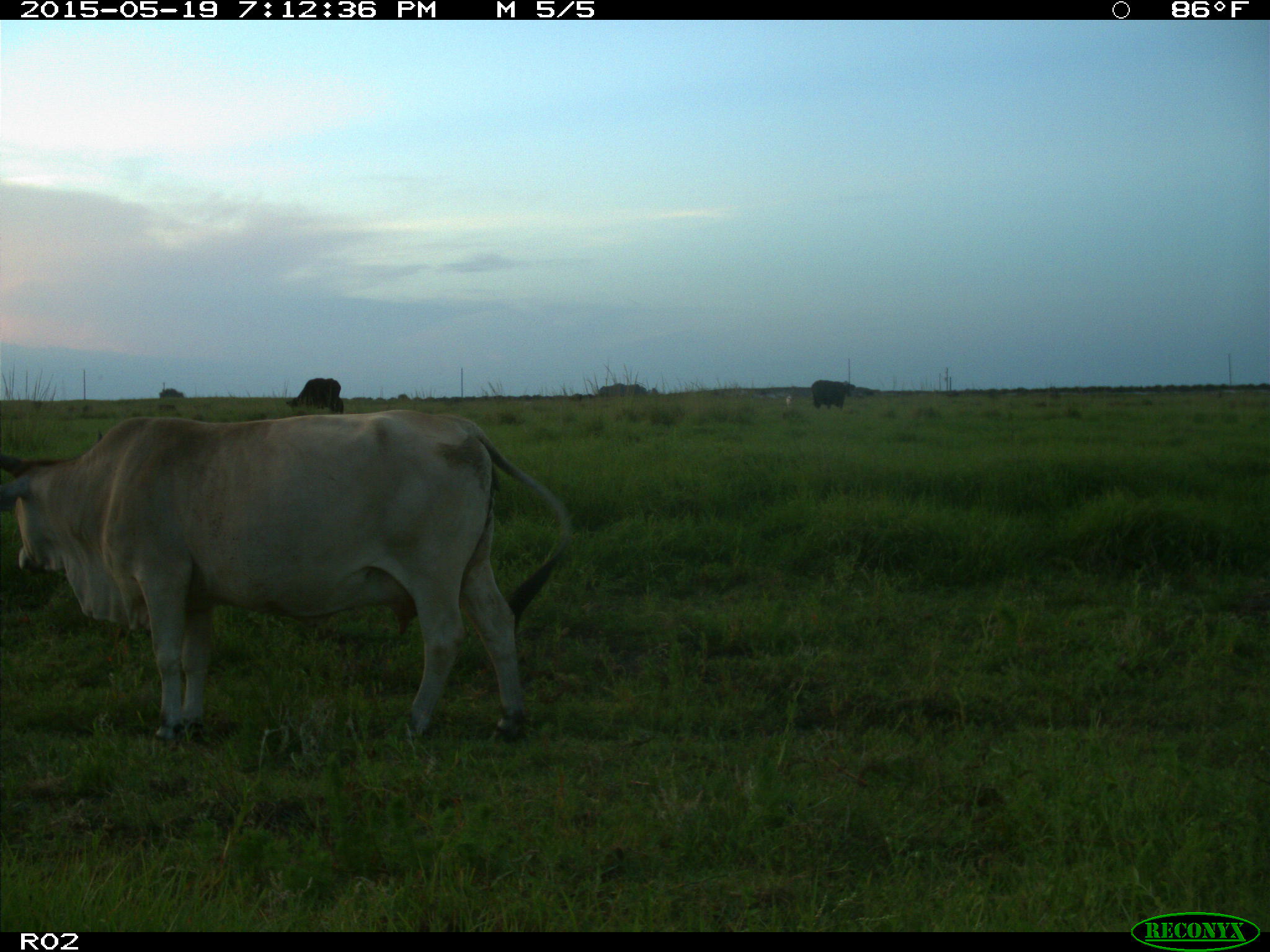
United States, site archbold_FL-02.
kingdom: Animalia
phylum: Chordata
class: Mammalia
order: Artiodactyla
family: Bovidae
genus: Bos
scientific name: Bos taurus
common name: domestic cow